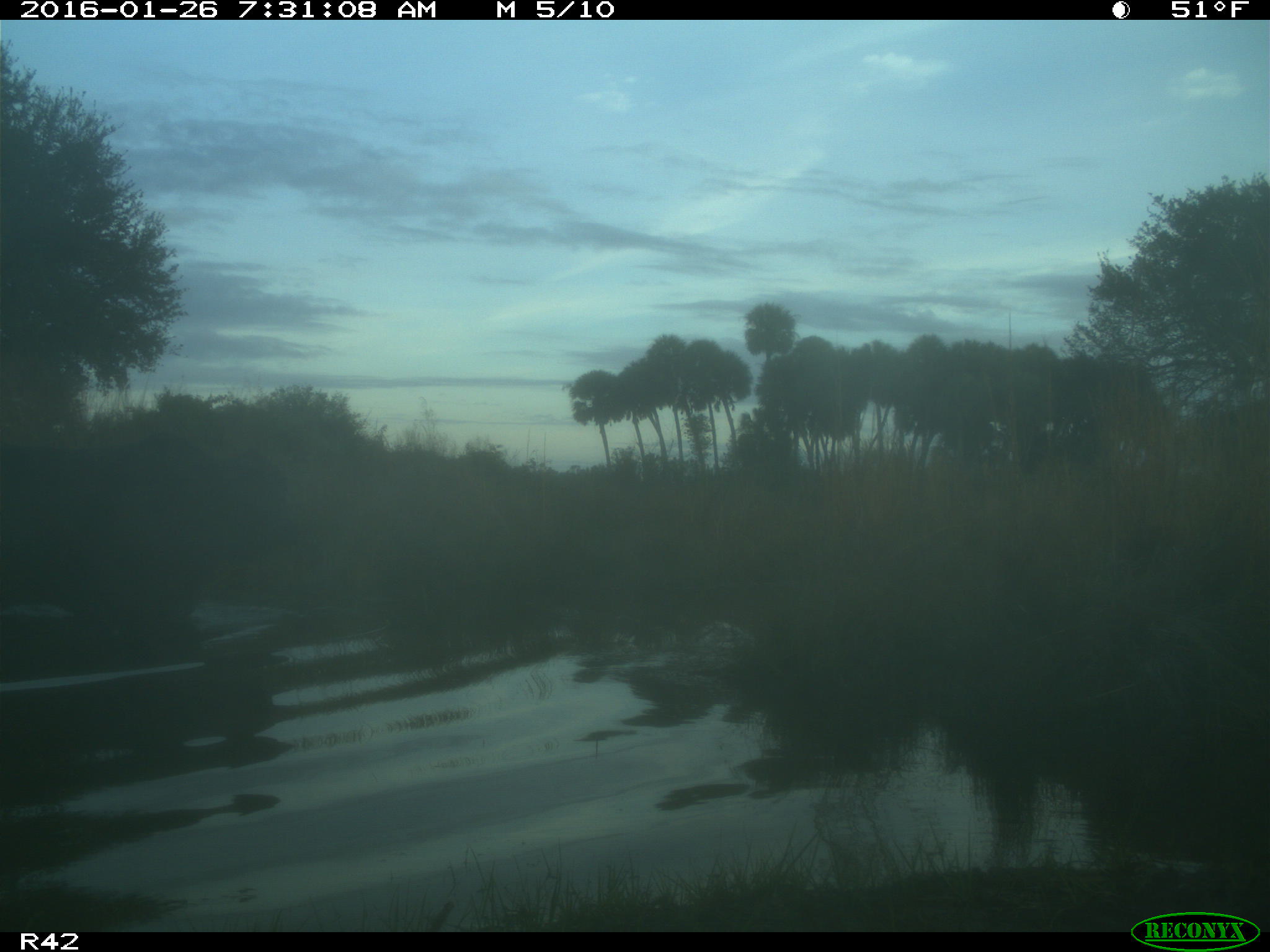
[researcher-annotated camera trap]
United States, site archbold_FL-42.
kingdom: Animalia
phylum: Chordata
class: Mammalia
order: Artiodactyla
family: Bovidae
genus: Bos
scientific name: Bos taurus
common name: domestic cow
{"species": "Bos taurus (domestic cow)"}